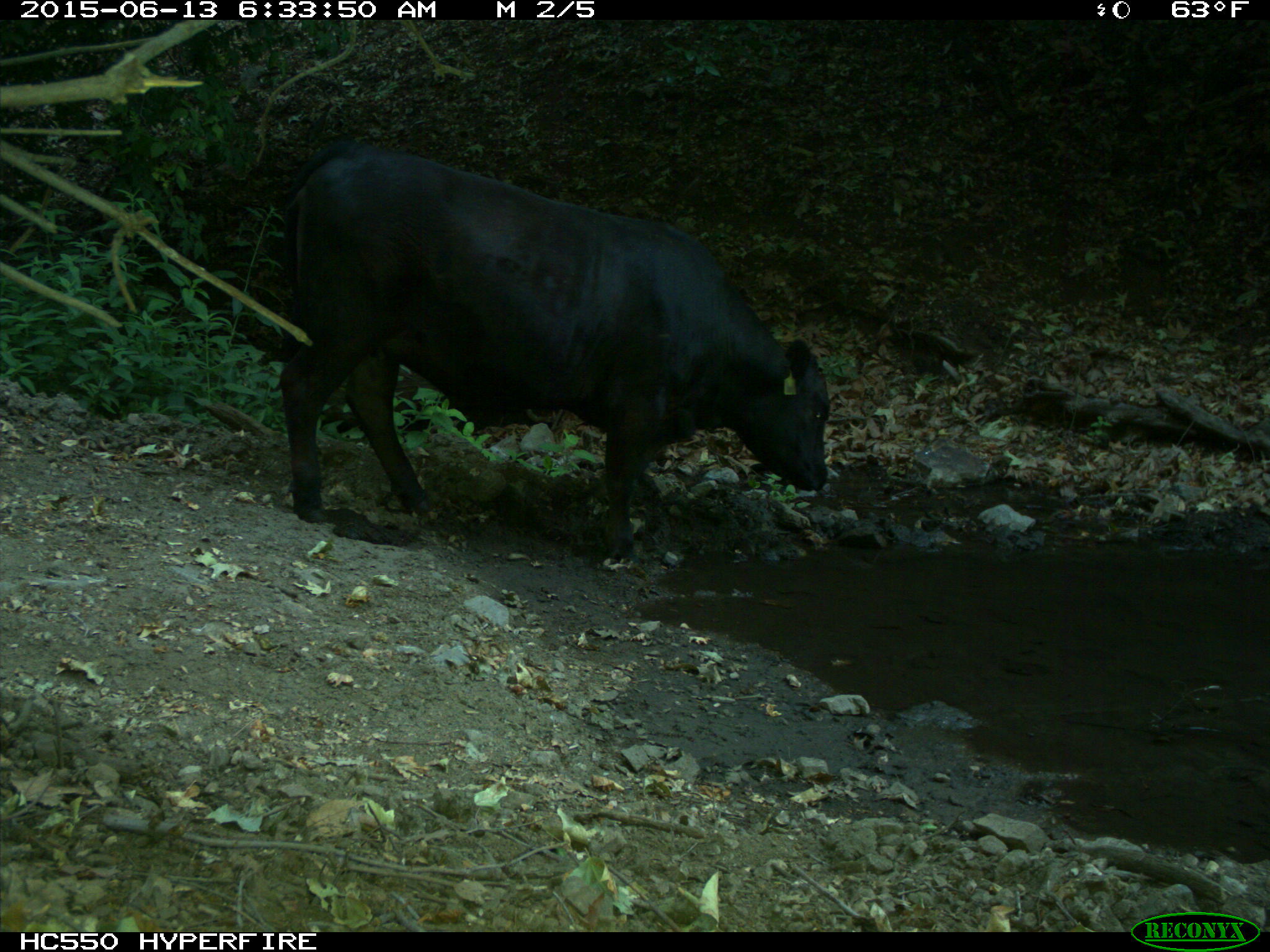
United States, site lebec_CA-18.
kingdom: Animalia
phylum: Chordata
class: Mammalia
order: Artiodactyla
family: Bovidae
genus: Bos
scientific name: Bos taurus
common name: domestic cow